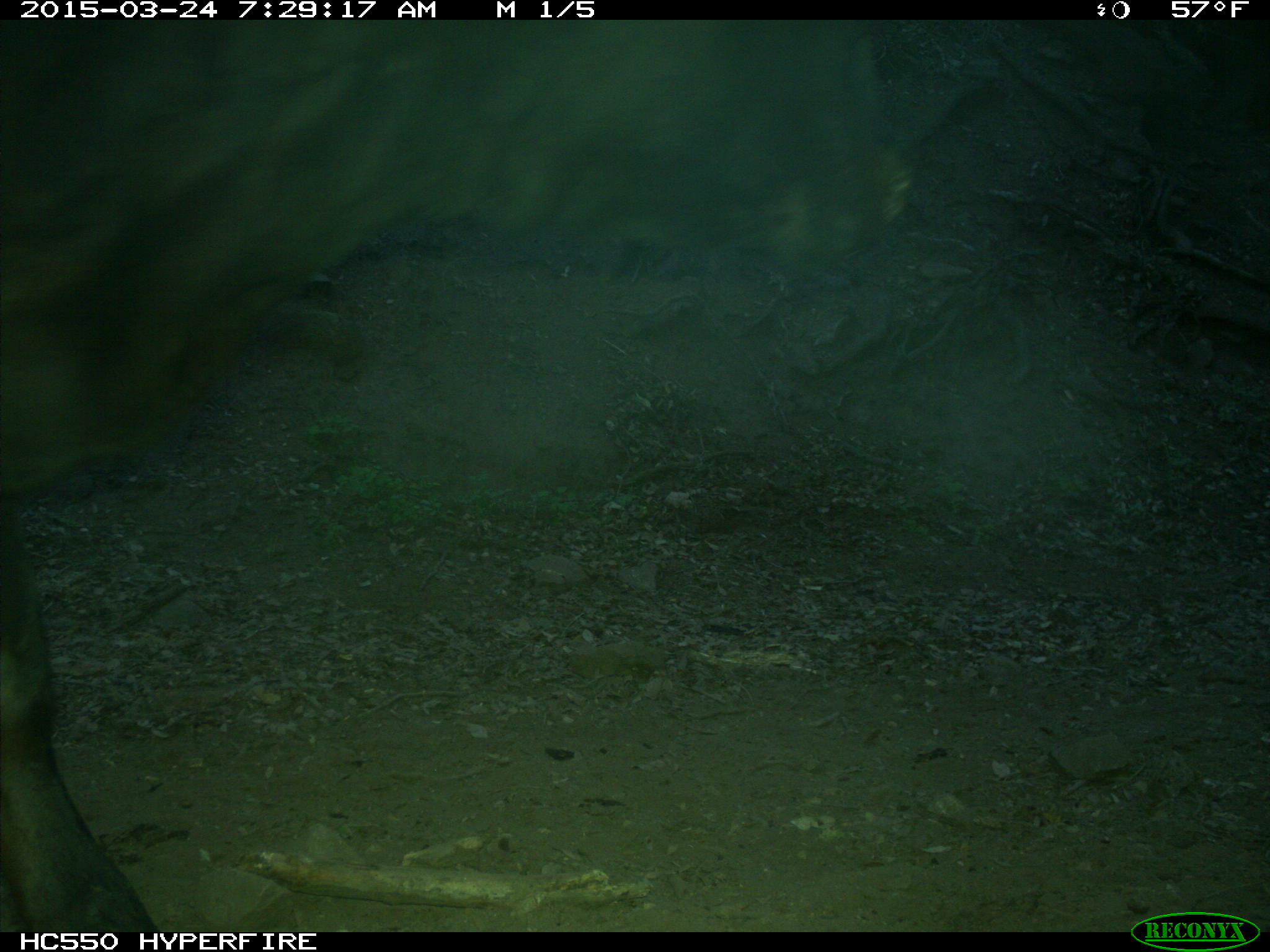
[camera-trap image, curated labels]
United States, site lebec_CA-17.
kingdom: Animalia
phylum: Chordata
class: Mammalia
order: Artiodactyla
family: Bovidae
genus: Bos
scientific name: Bos taurus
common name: domestic cow